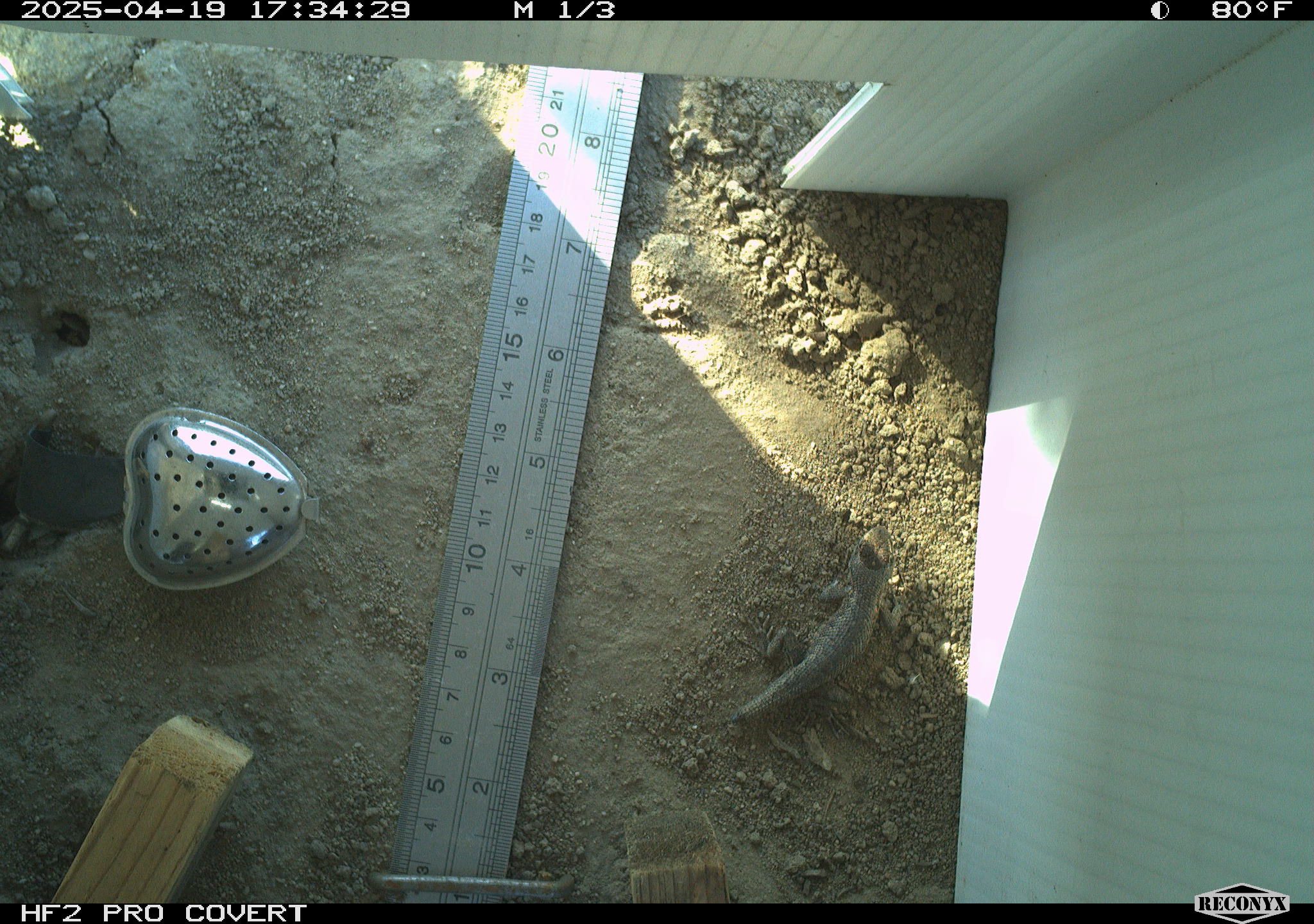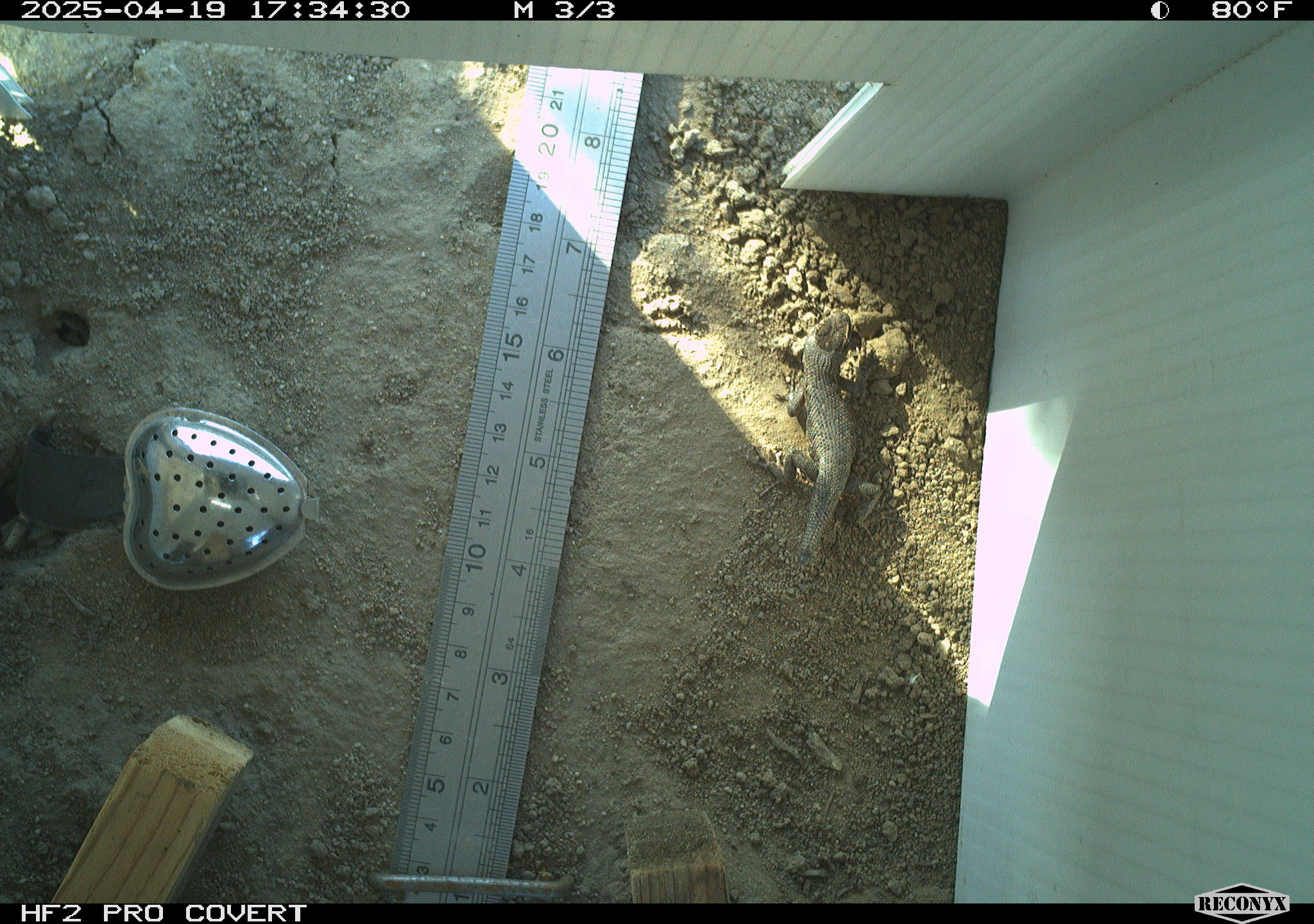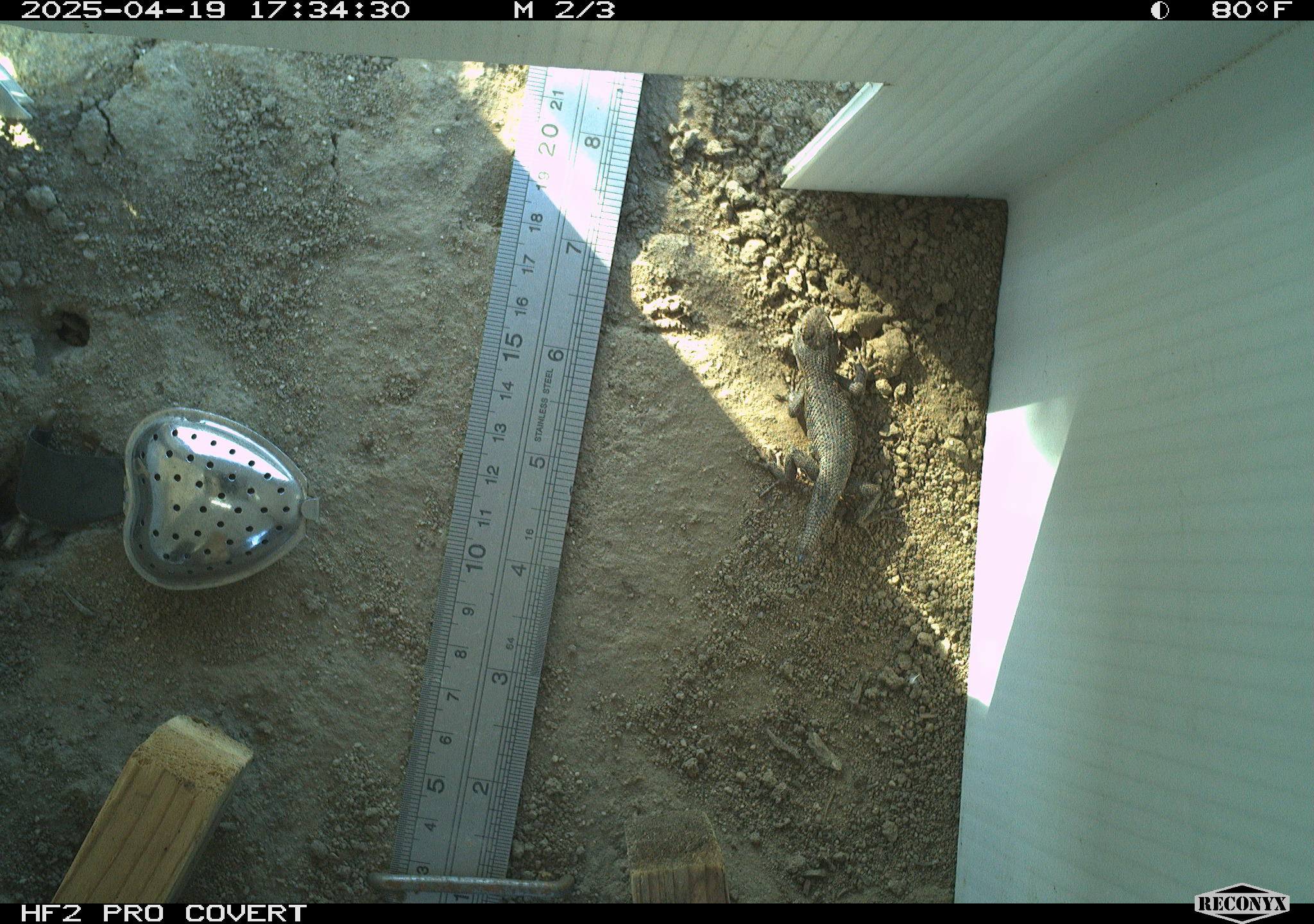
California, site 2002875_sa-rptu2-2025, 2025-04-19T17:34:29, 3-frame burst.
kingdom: Animalia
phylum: Chordata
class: Reptilia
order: Squamata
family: Phrynosomatidae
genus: Sceloporus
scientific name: Sceloporus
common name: spiny lizards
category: sceloporus species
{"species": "sceloporus species (spiny lizards) (Sceloporus)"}